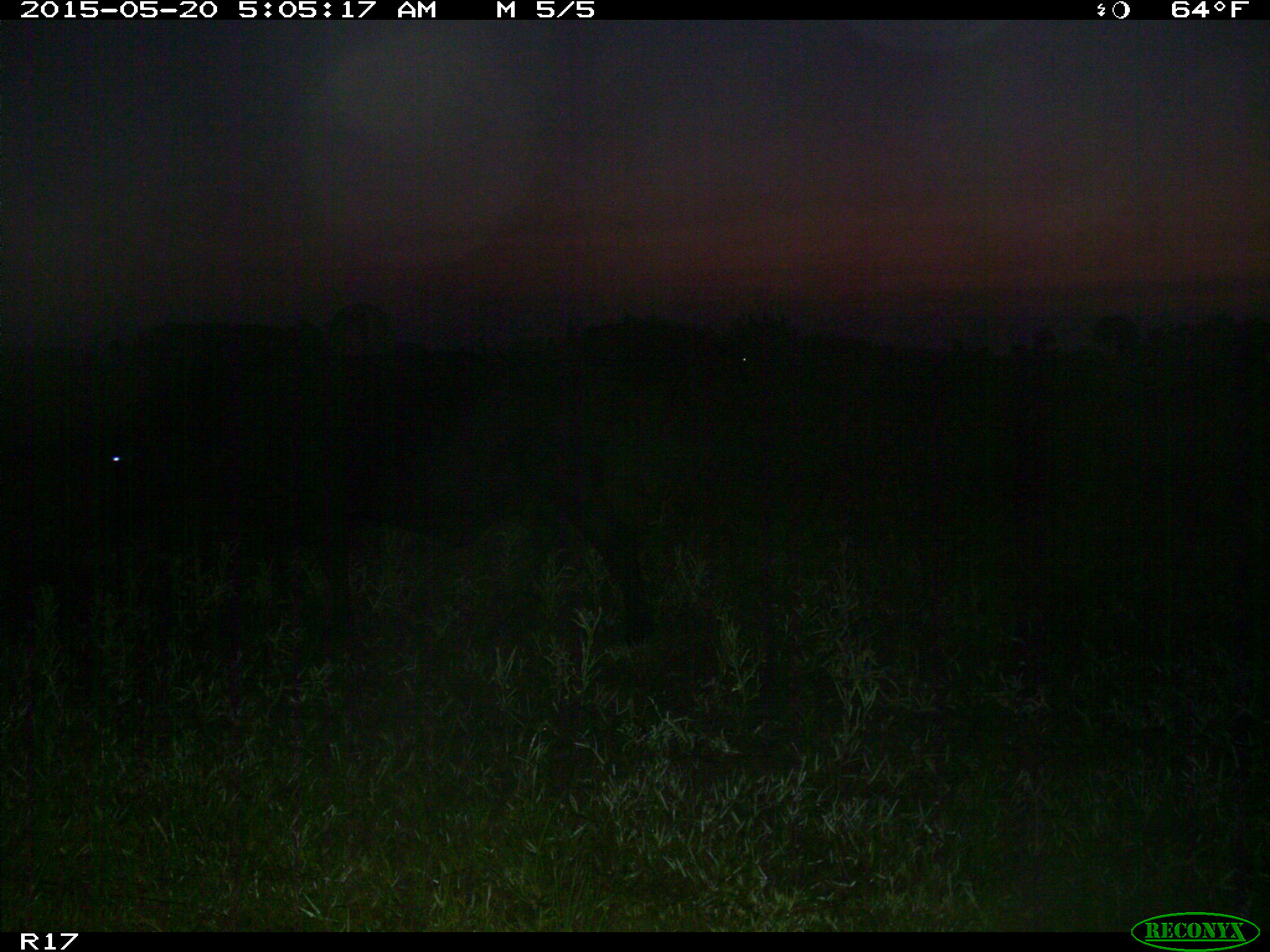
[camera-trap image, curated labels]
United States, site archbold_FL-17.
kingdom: Animalia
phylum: Chordata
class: Mammalia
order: Artiodactyla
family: Bovidae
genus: Bos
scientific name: Bos taurus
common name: domestic cow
Bos taurus (domestic cow).